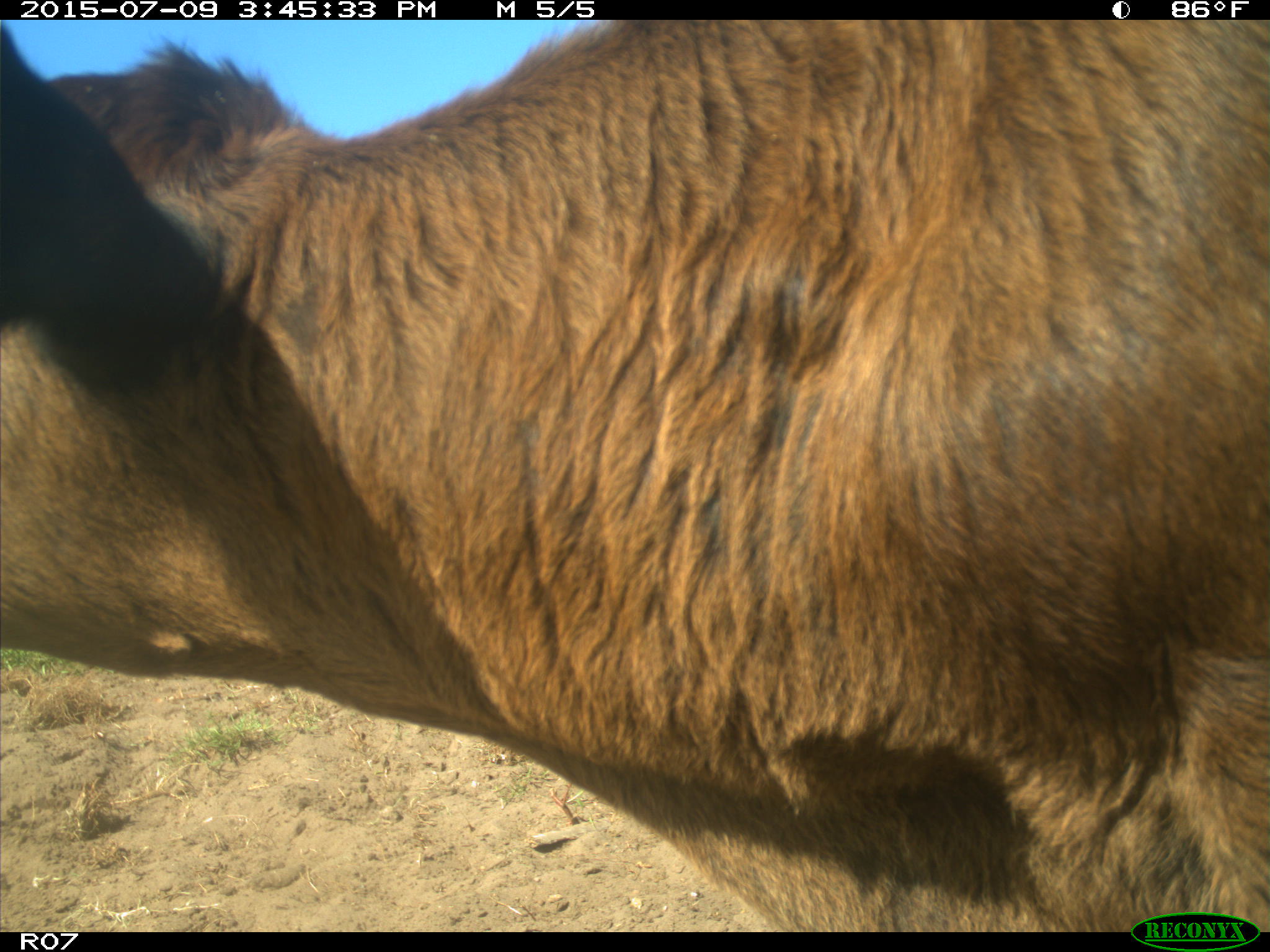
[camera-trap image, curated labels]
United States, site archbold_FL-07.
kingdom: Animalia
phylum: Chordata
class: Mammalia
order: Artiodactyla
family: Bovidae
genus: Bos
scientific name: Bos taurus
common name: domestic cow